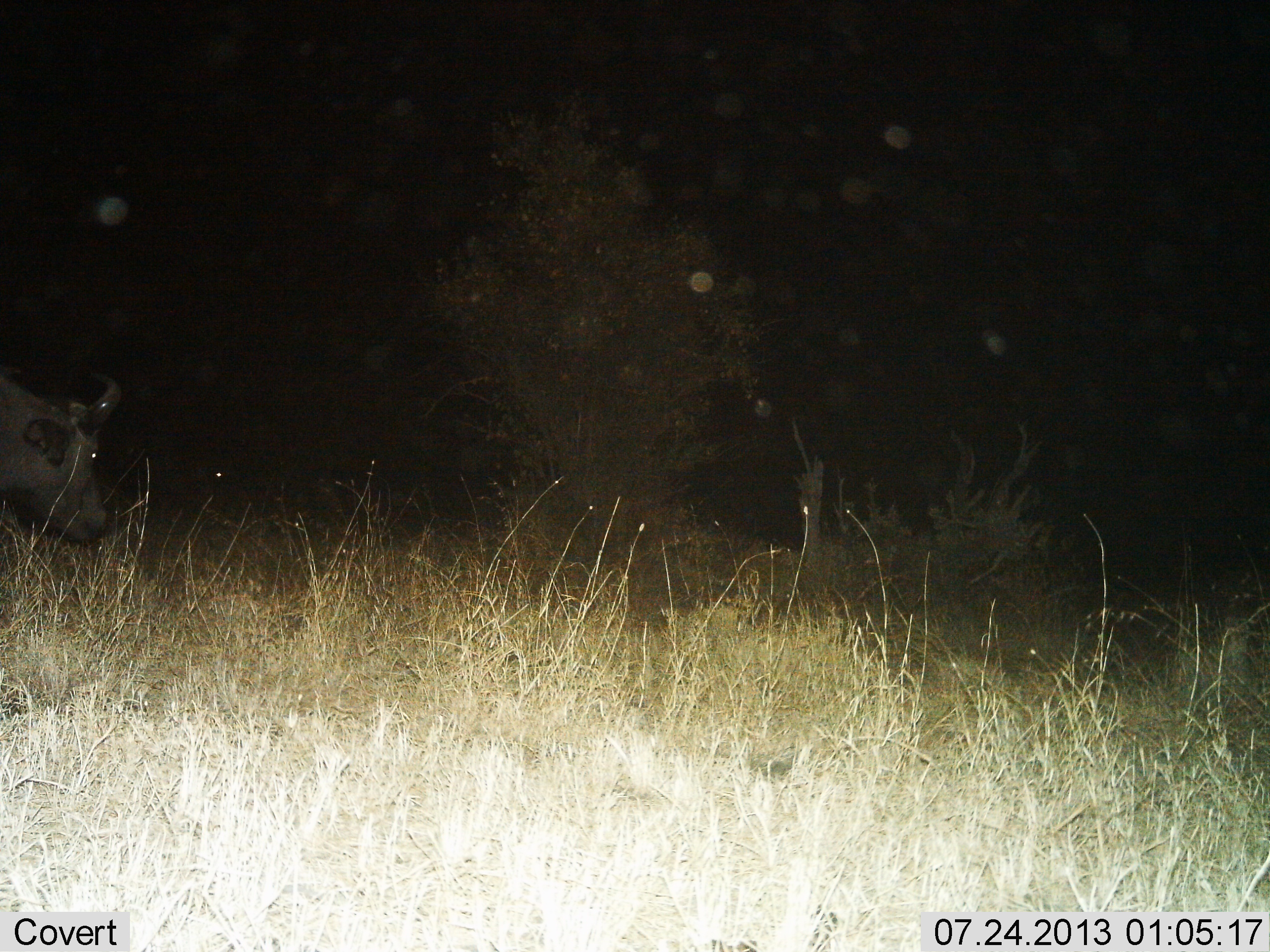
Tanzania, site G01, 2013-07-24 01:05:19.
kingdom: Animalia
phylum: Chordata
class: Mammalia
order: Artiodactyla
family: Bovidae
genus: Syncerus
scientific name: Syncerus caffer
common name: cape buffalo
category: buffalo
Buffalo (cape buffalo) (Syncerus caffer), count 1. Behavior (volunteer vote fractions): standing 38%, resting 0%, moving 57%, interacting 0%. Young present (vote fraction): 0%. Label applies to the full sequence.